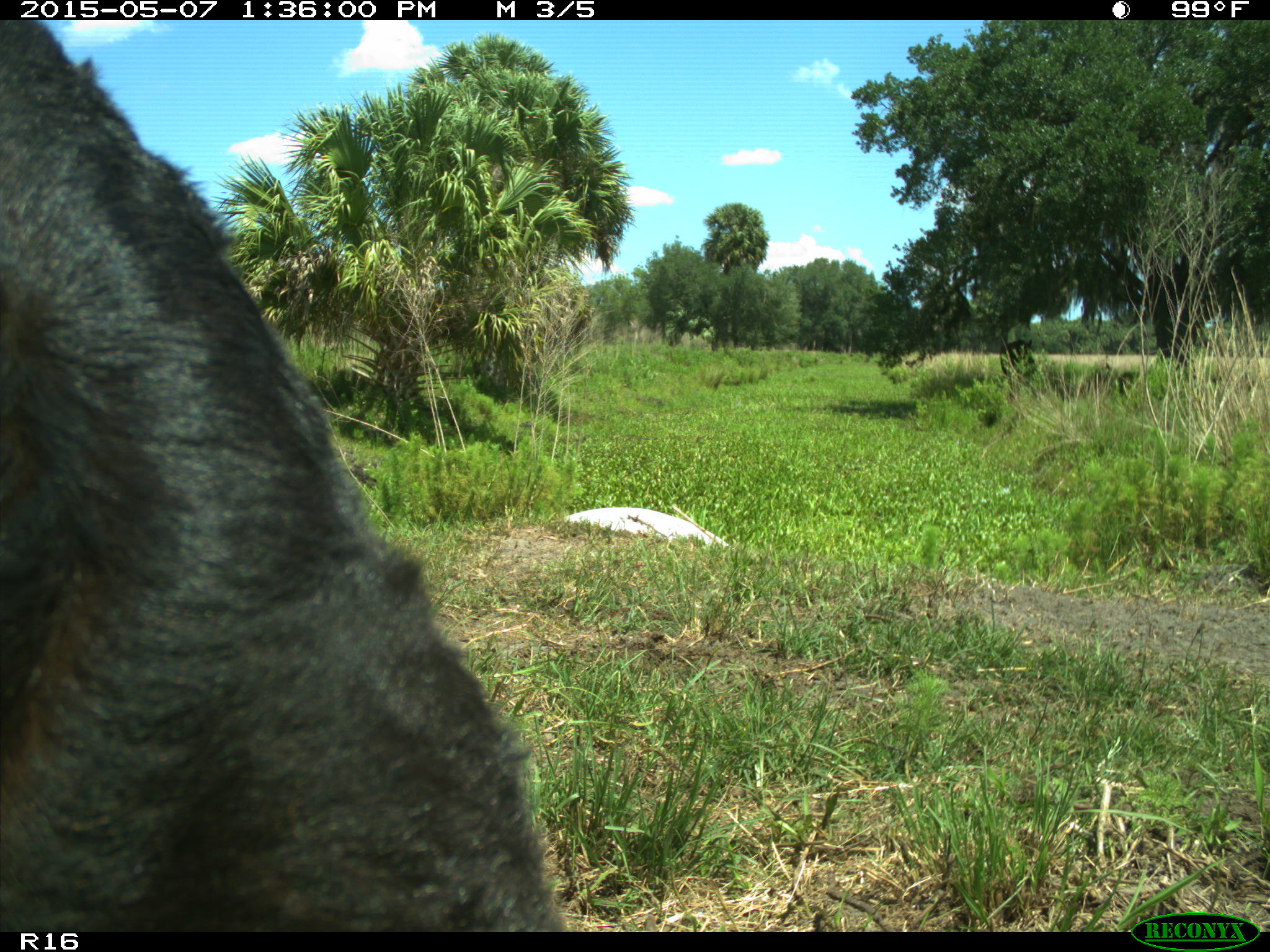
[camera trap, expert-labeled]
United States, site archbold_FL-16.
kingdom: Animalia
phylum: Chordata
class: Mammalia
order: Artiodactyla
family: Bovidae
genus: Bos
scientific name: Bos taurus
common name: domestic cow